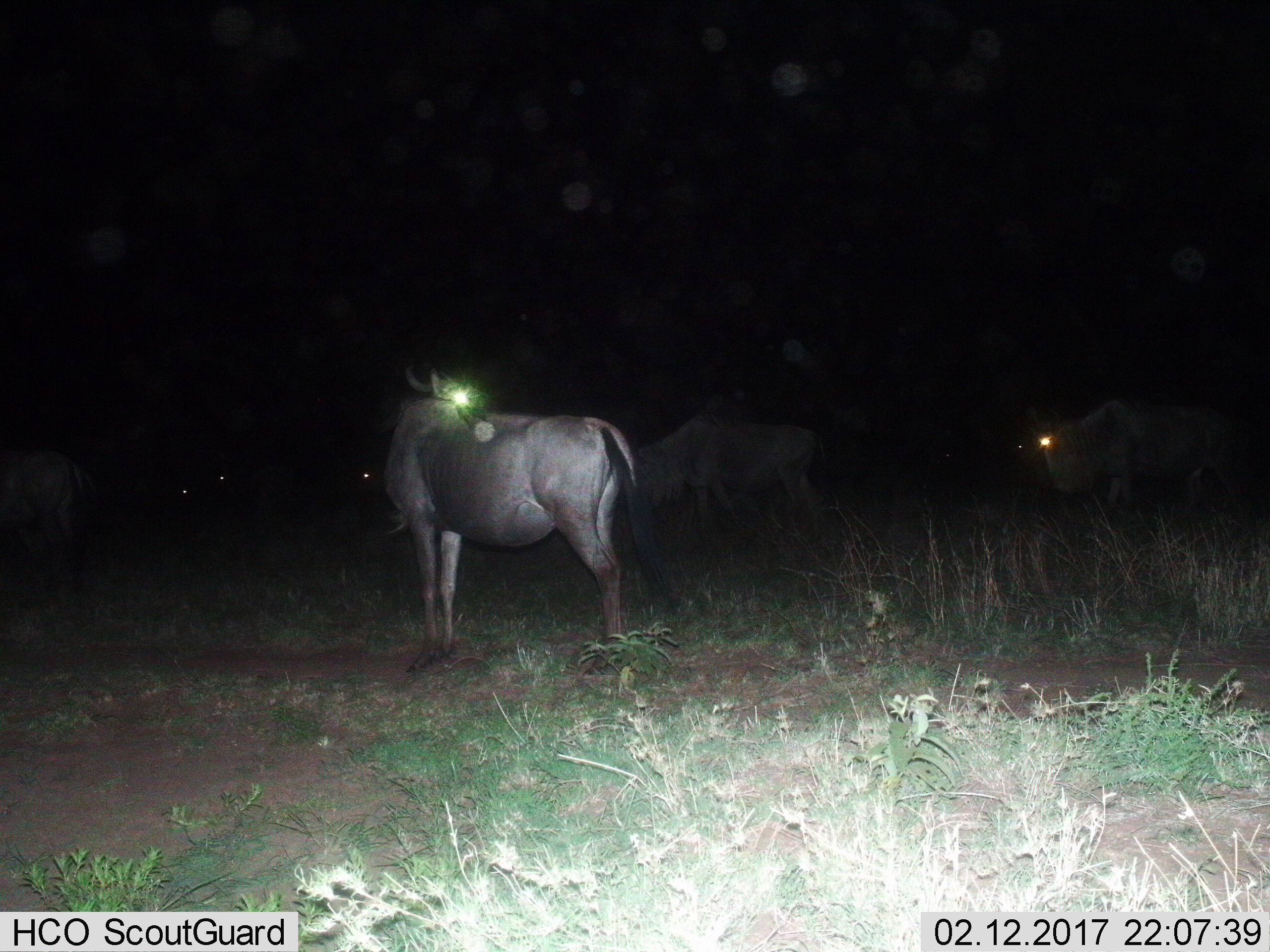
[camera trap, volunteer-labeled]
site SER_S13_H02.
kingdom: Animalia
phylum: Chordata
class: Mammalia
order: Artiodactyla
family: Bovidae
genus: Connochaetes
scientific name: Connochaetes taurinus taurinus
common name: blue wildebeest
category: wildebeestblue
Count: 6.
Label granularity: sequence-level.